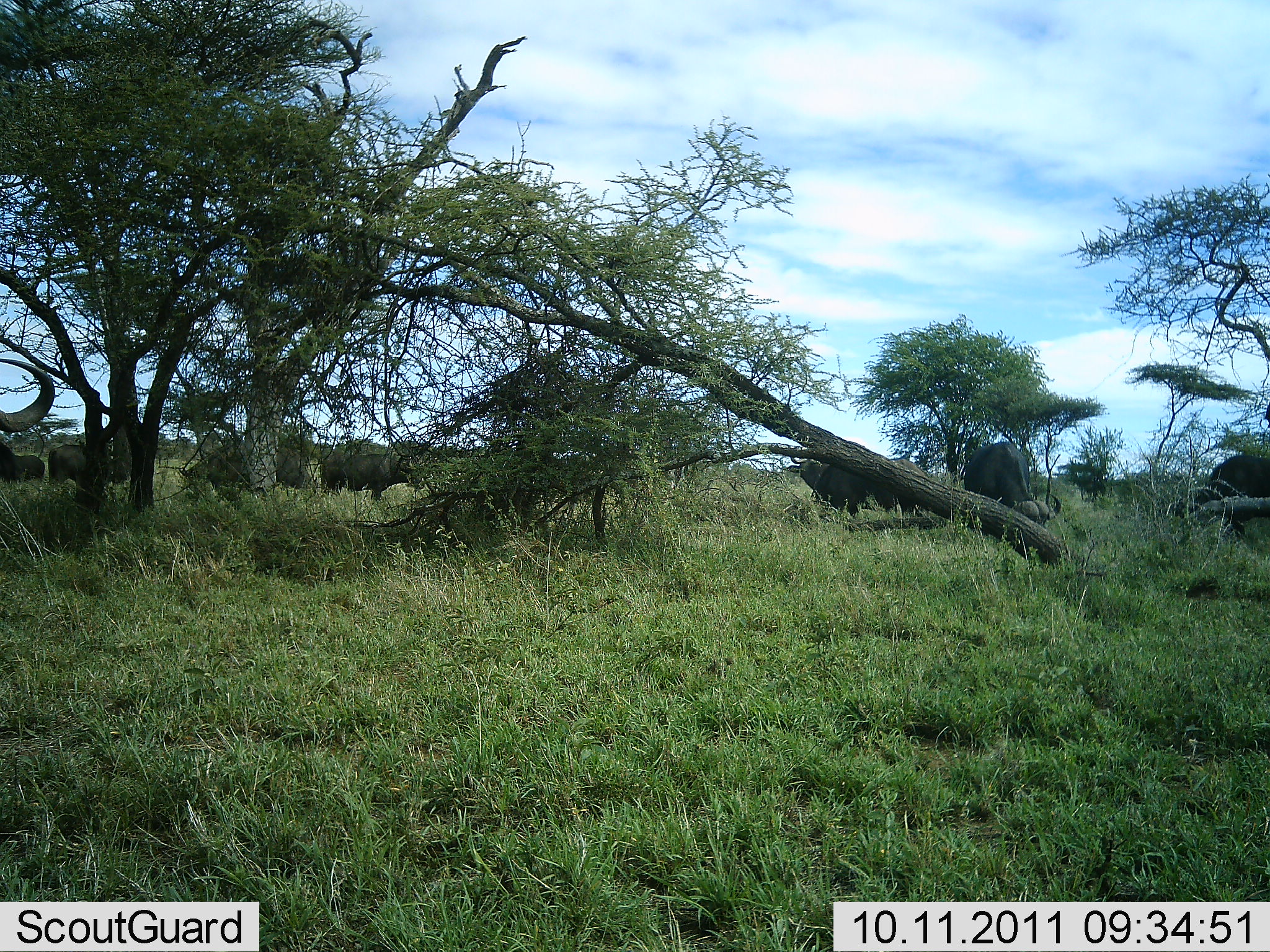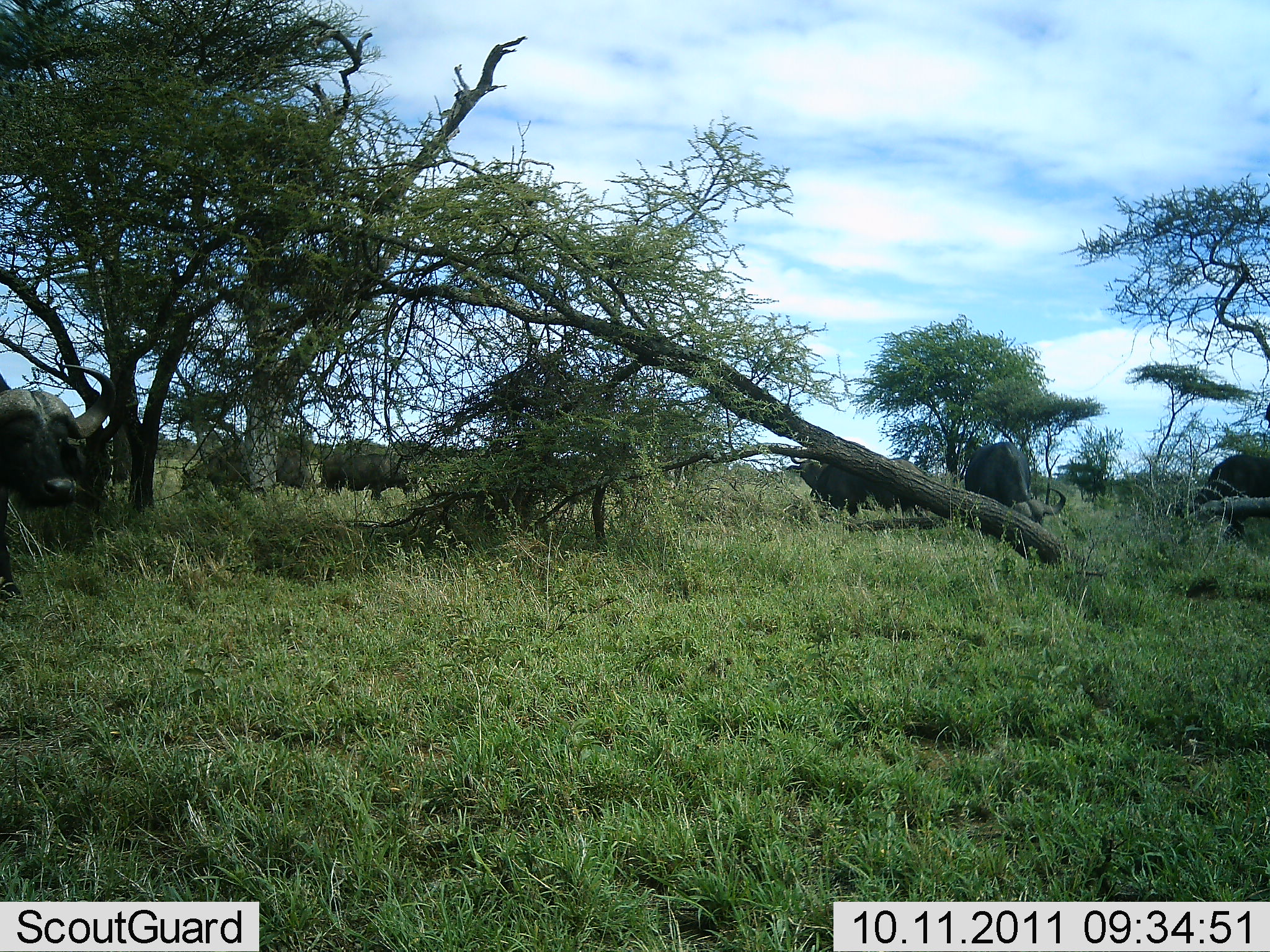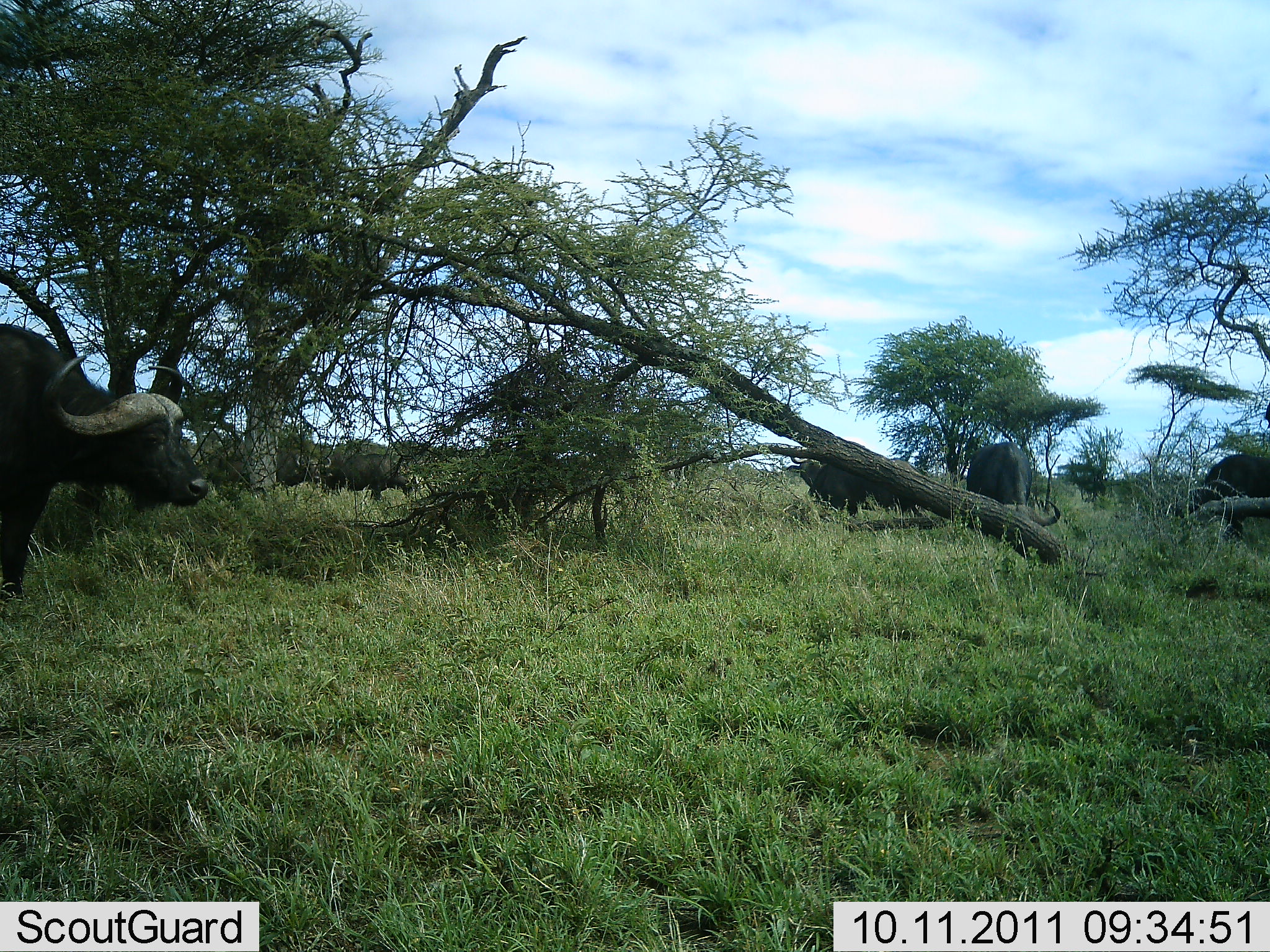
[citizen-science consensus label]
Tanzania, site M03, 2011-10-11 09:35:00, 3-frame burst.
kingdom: Animalia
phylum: Chordata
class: Mammalia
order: Artiodactyla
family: Bovidae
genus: Syncerus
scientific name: Syncerus caffer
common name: cape buffalo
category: buffalo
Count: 6.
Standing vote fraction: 47%.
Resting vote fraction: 0%.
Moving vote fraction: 84%.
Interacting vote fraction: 0%.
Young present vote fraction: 0%.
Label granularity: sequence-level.